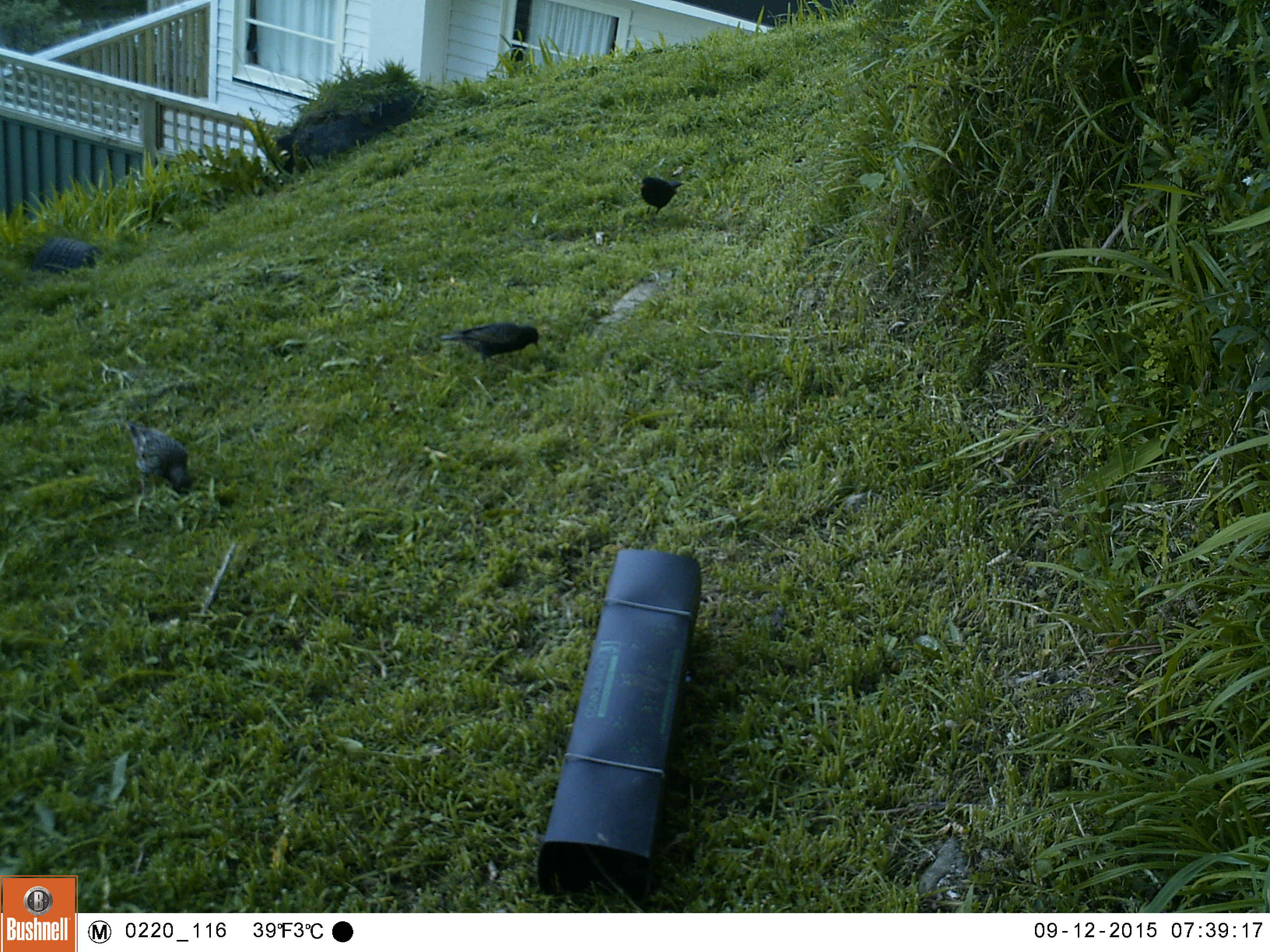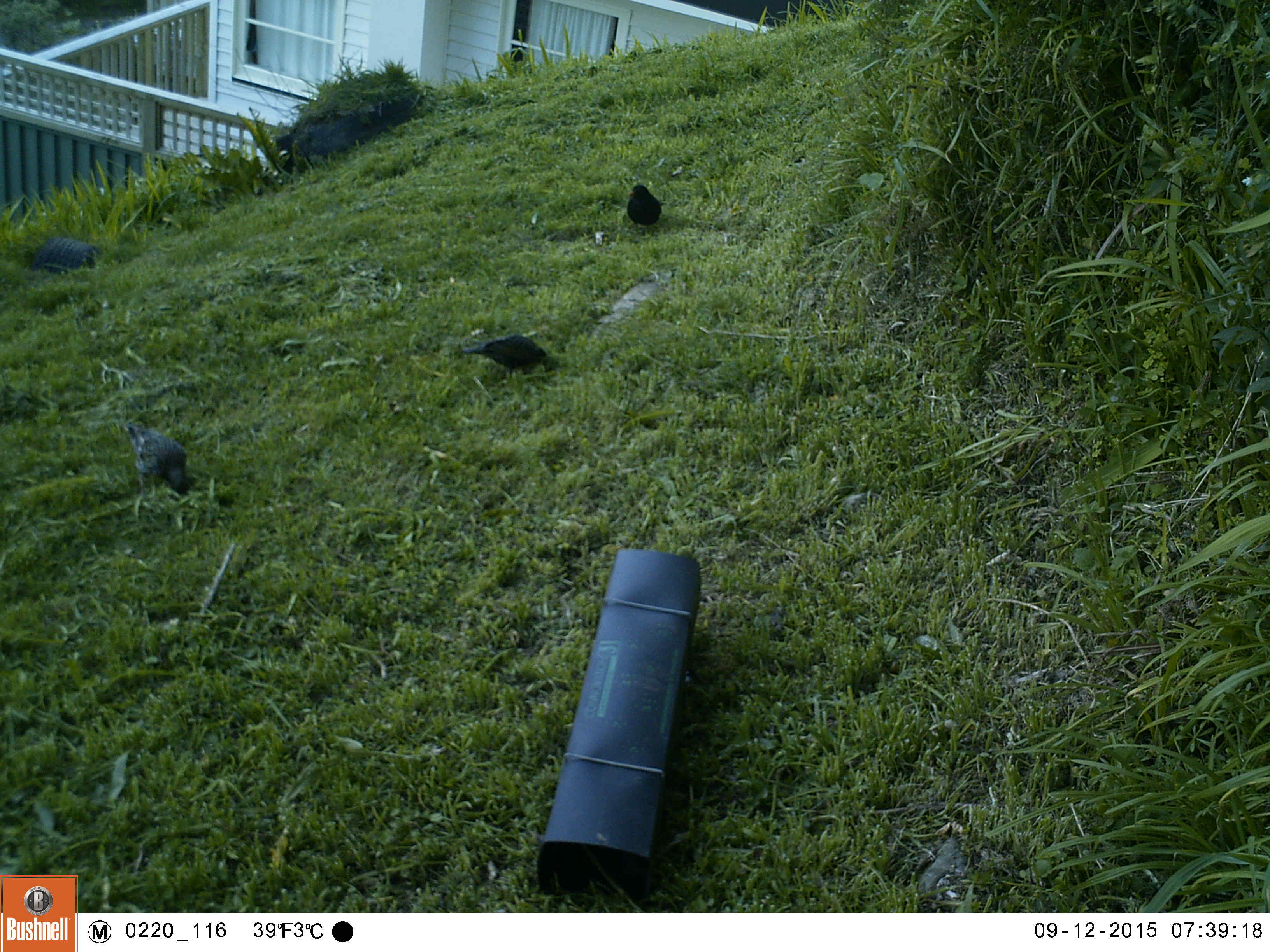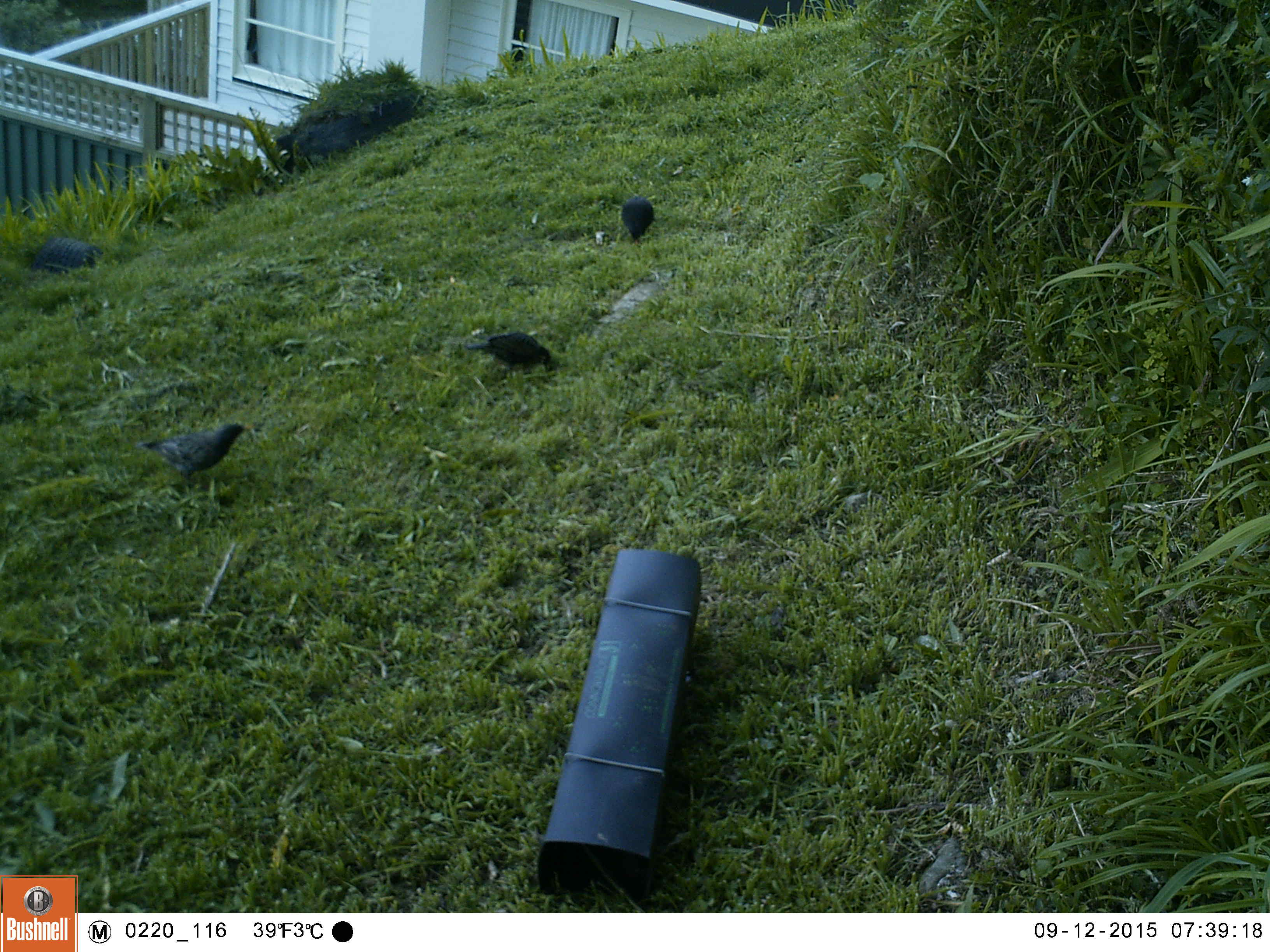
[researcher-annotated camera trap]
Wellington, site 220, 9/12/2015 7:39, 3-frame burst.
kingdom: Animalia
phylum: Chordata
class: Aves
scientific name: Aves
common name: bird